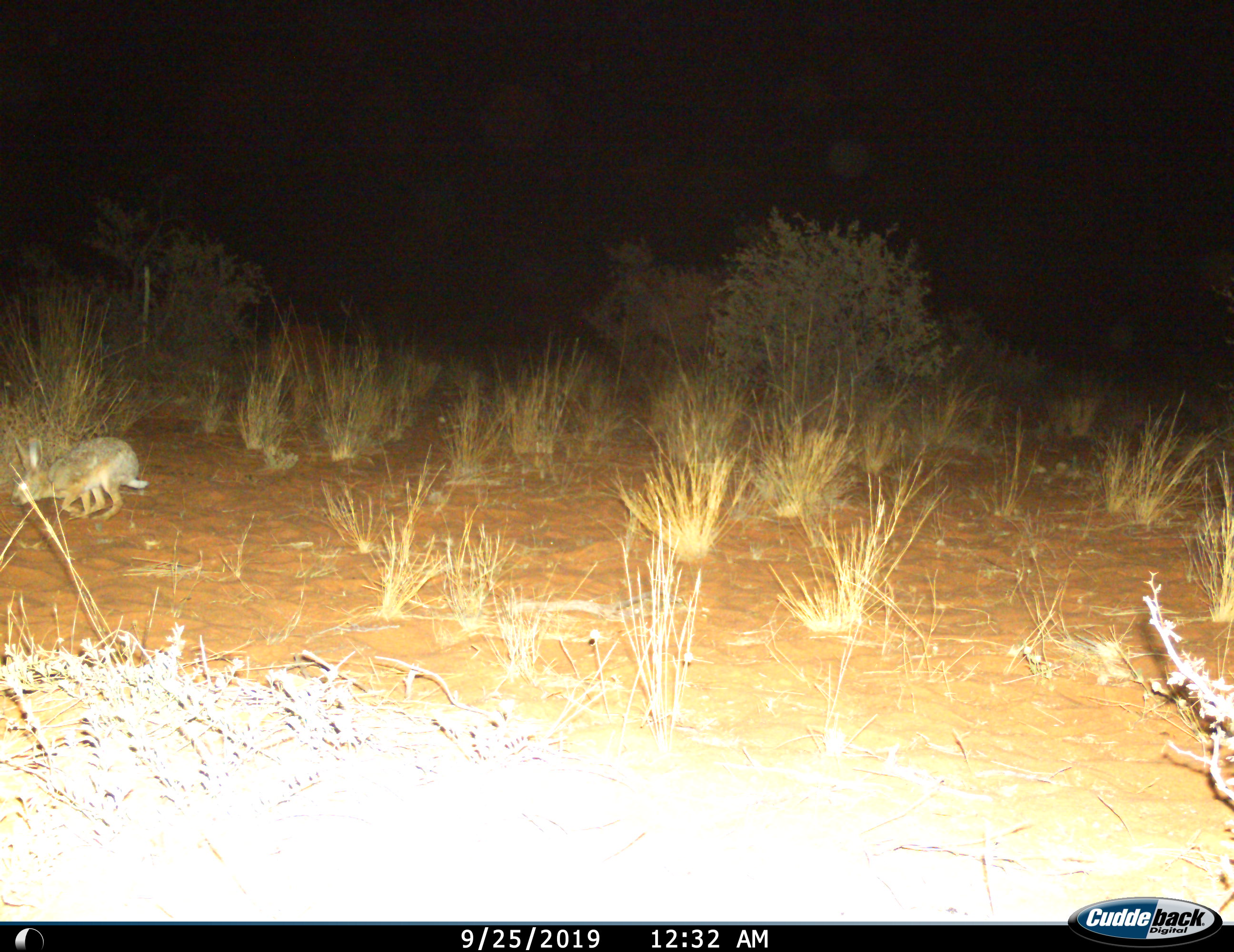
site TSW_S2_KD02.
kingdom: Animalia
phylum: Chordata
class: Mammalia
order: Lagomorpha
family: Leporidae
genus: Lepus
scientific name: Lepus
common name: hare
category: hareunknown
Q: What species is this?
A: Hareunknown (hare) (Lepus).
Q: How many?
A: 1.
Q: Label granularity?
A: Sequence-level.